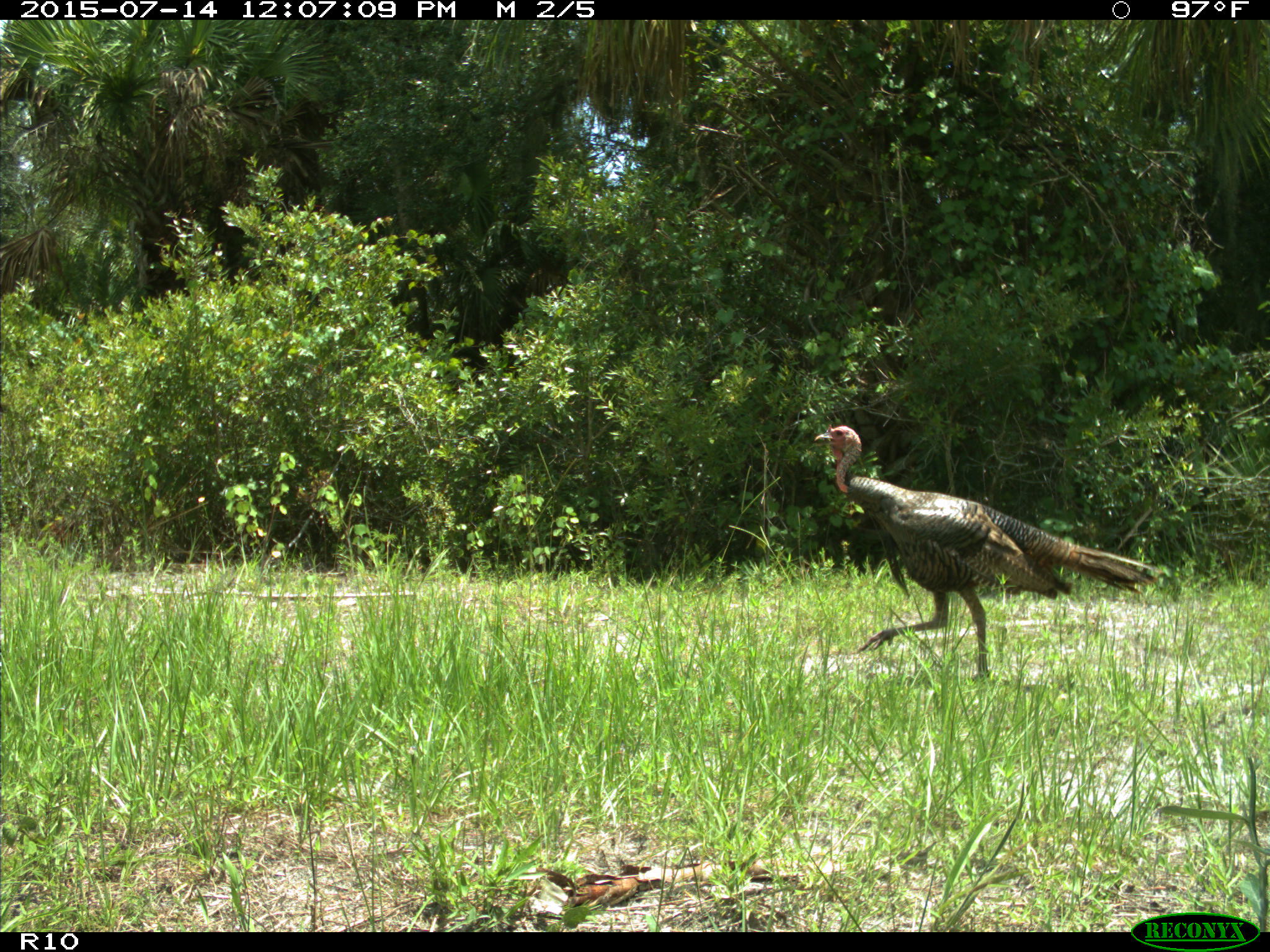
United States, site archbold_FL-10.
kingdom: Animalia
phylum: Chordata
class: Aves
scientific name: Aves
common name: birds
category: unidentified bird